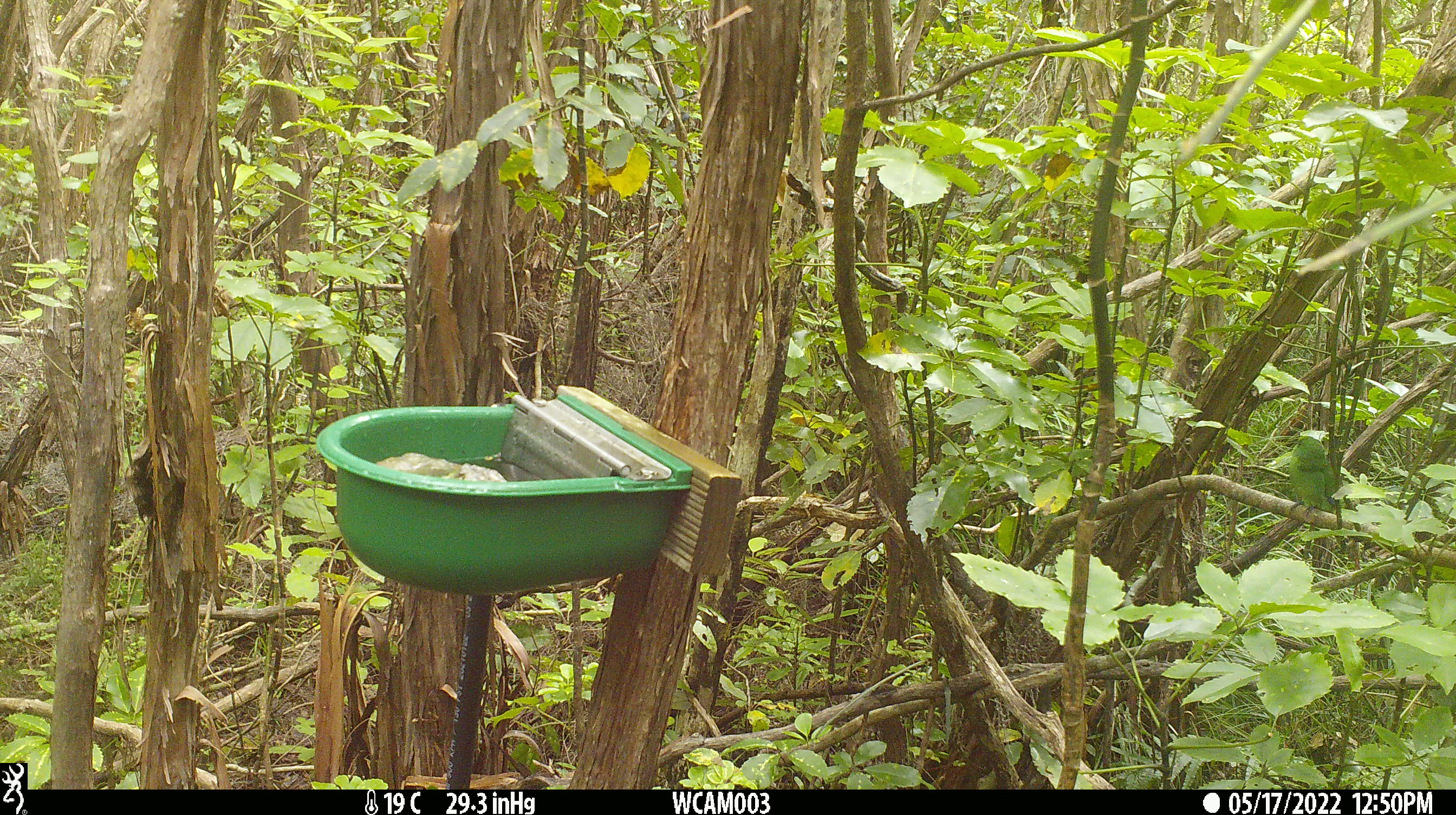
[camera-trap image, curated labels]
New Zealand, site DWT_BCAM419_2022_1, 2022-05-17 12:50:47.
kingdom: Animalia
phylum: Chordata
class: Aves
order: Psittaciformes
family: Psittaculidae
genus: Cyanoramphus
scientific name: Cyanoramphus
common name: parakeet